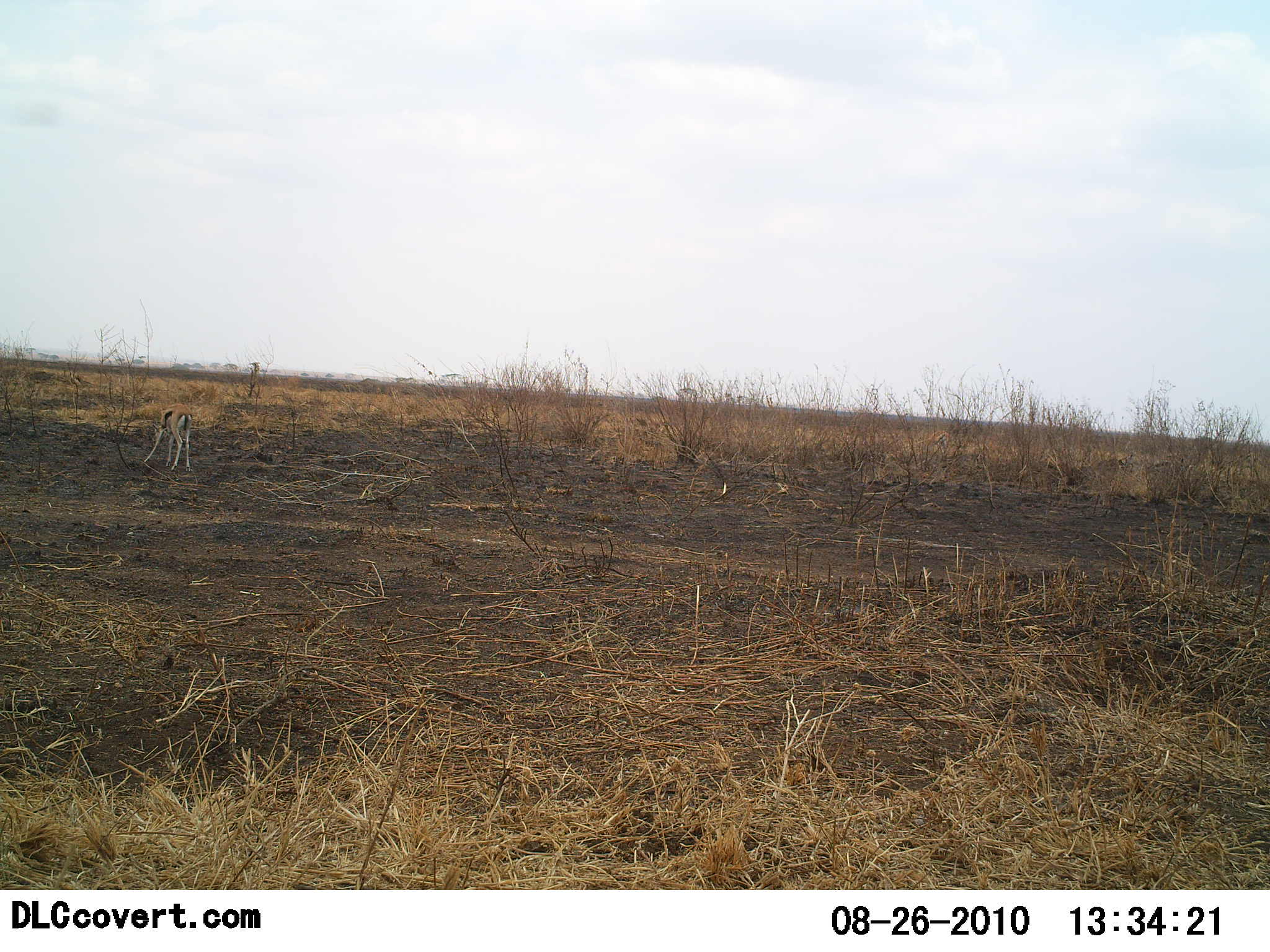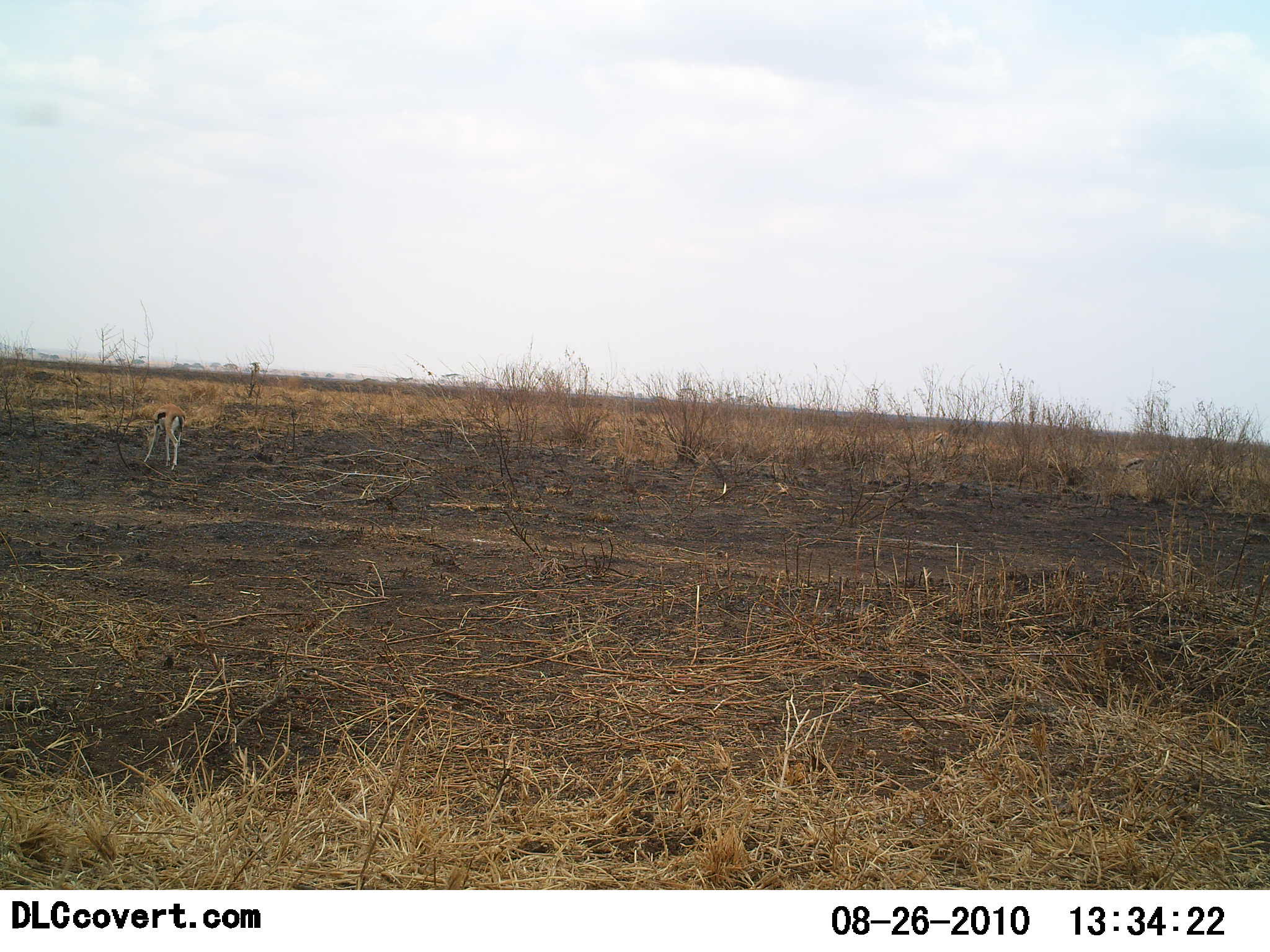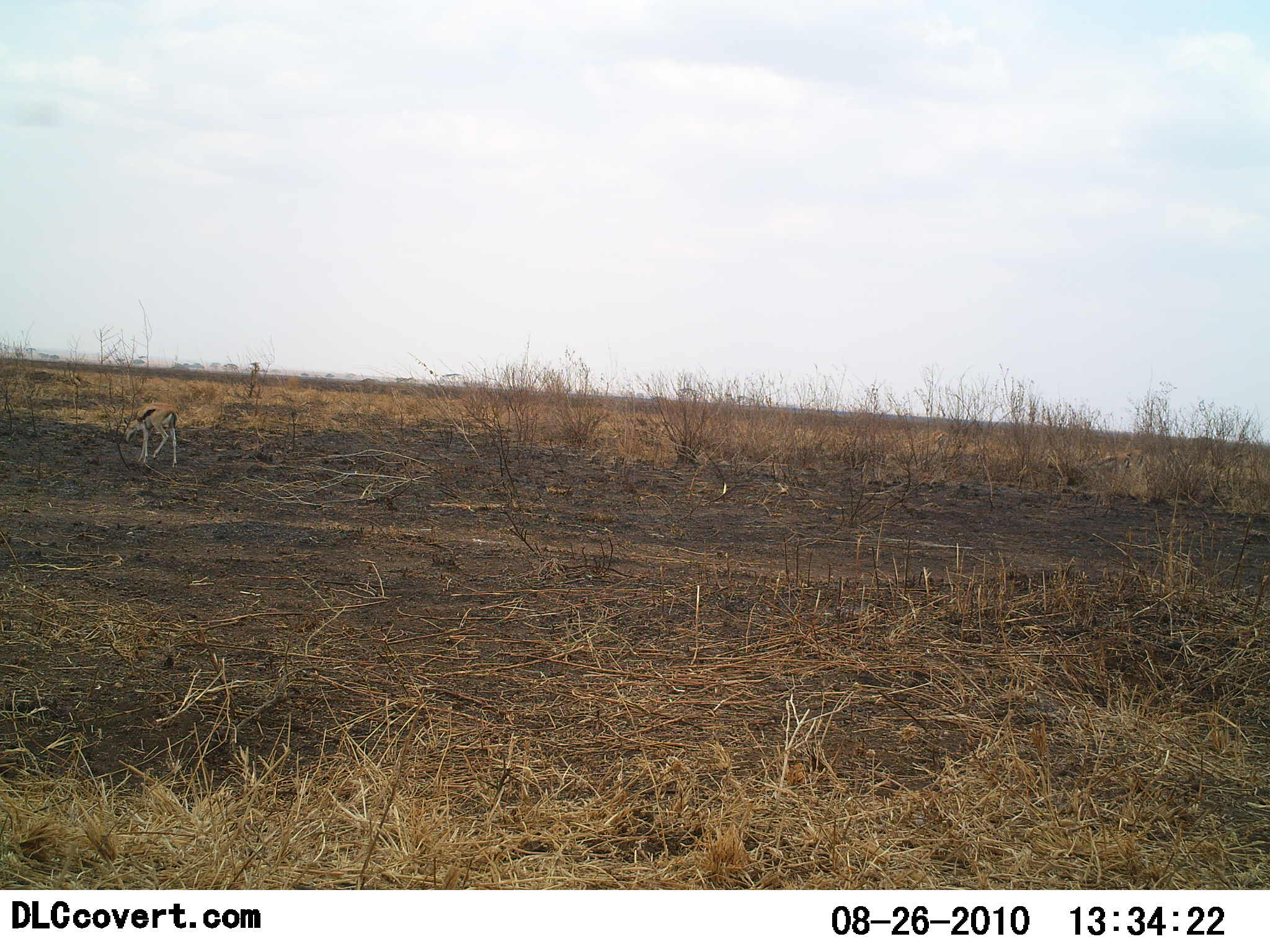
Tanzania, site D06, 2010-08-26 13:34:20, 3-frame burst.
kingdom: Animalia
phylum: Chordata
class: Mammalia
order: Artiodactyla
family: Bovidae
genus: Eudorcas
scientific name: Eudorcas thomsonii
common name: thomson's gazelle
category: gazellethomsons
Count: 2.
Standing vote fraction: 42%.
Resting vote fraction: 0%.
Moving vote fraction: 33%.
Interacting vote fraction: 0%.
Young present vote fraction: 0%.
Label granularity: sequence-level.